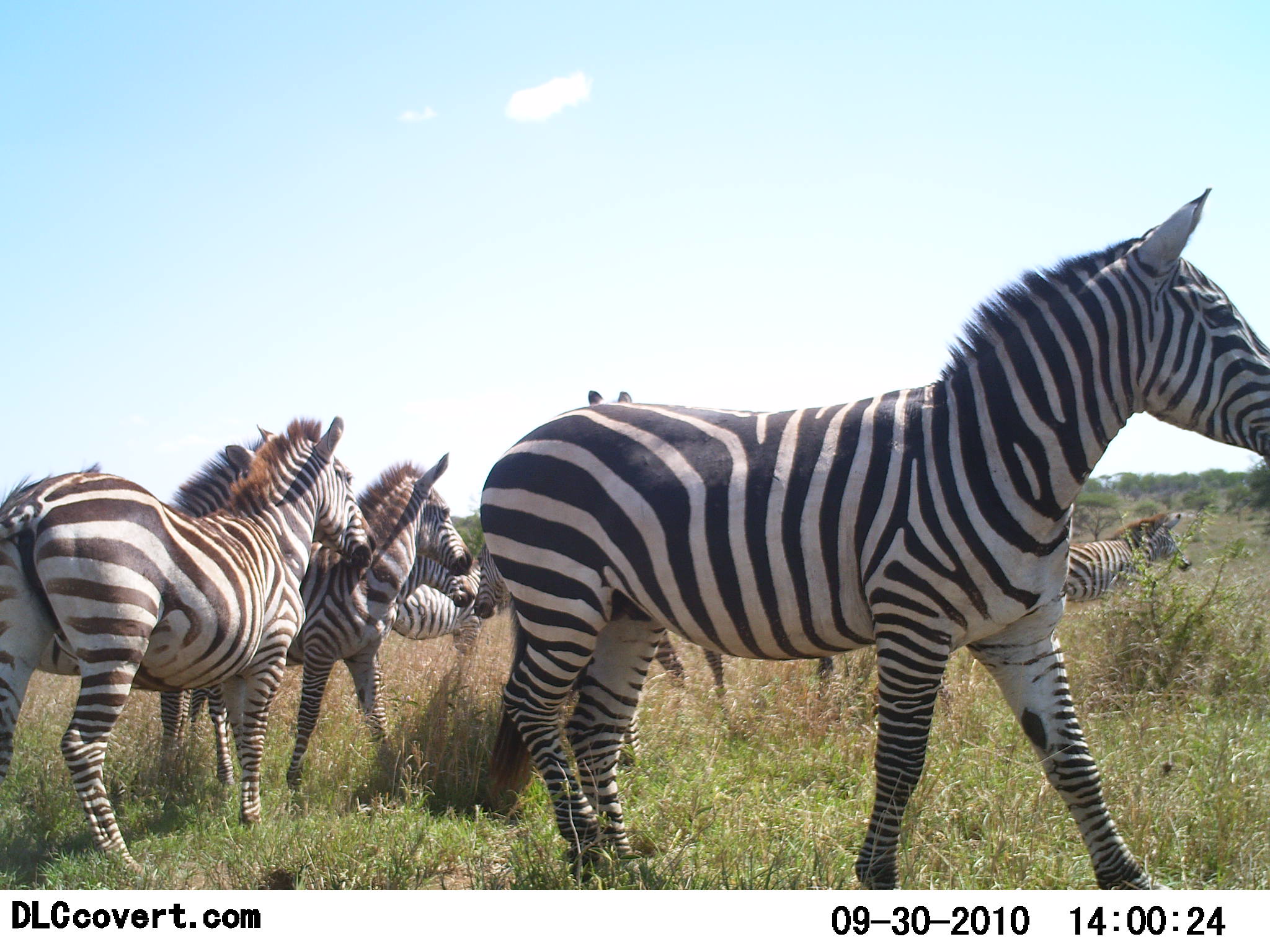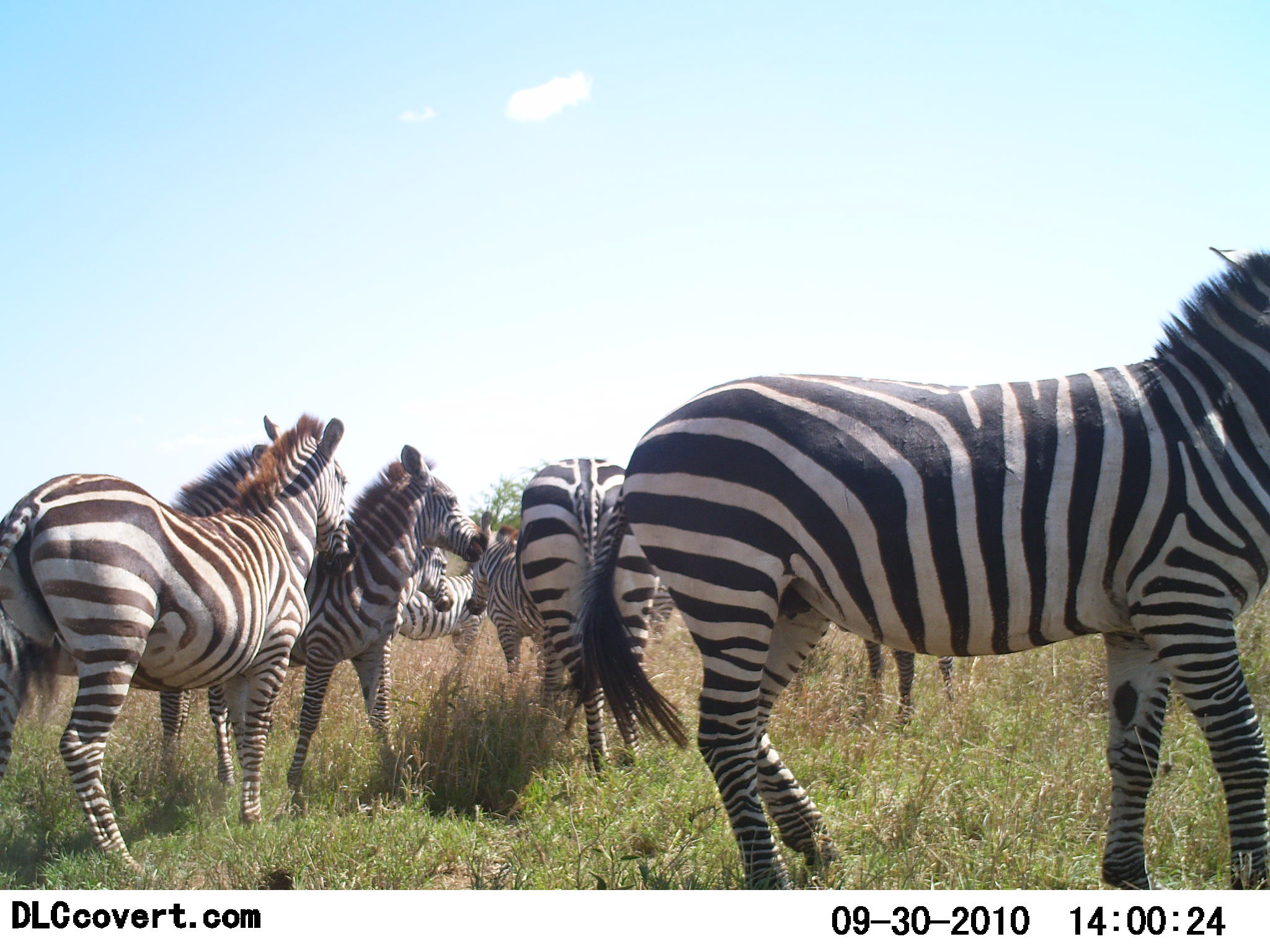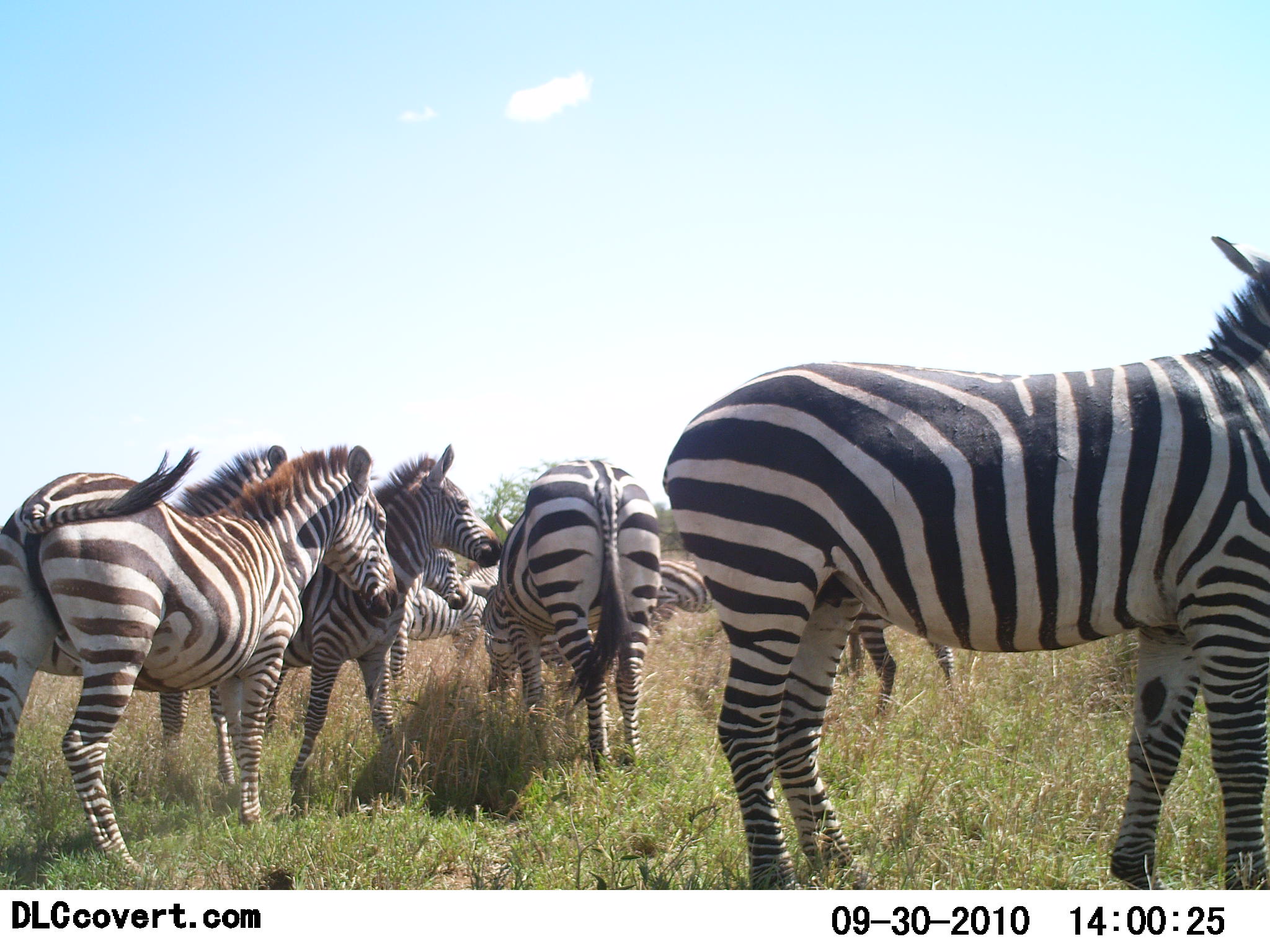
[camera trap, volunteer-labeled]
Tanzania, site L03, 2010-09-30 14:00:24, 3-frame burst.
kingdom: Animalia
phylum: Chordata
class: Mammalia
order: Perissodactyla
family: Equidae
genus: Equus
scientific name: Equus quagga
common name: plains zebra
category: zebra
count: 9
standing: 75%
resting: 0%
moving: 50%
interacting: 42%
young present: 0%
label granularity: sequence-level